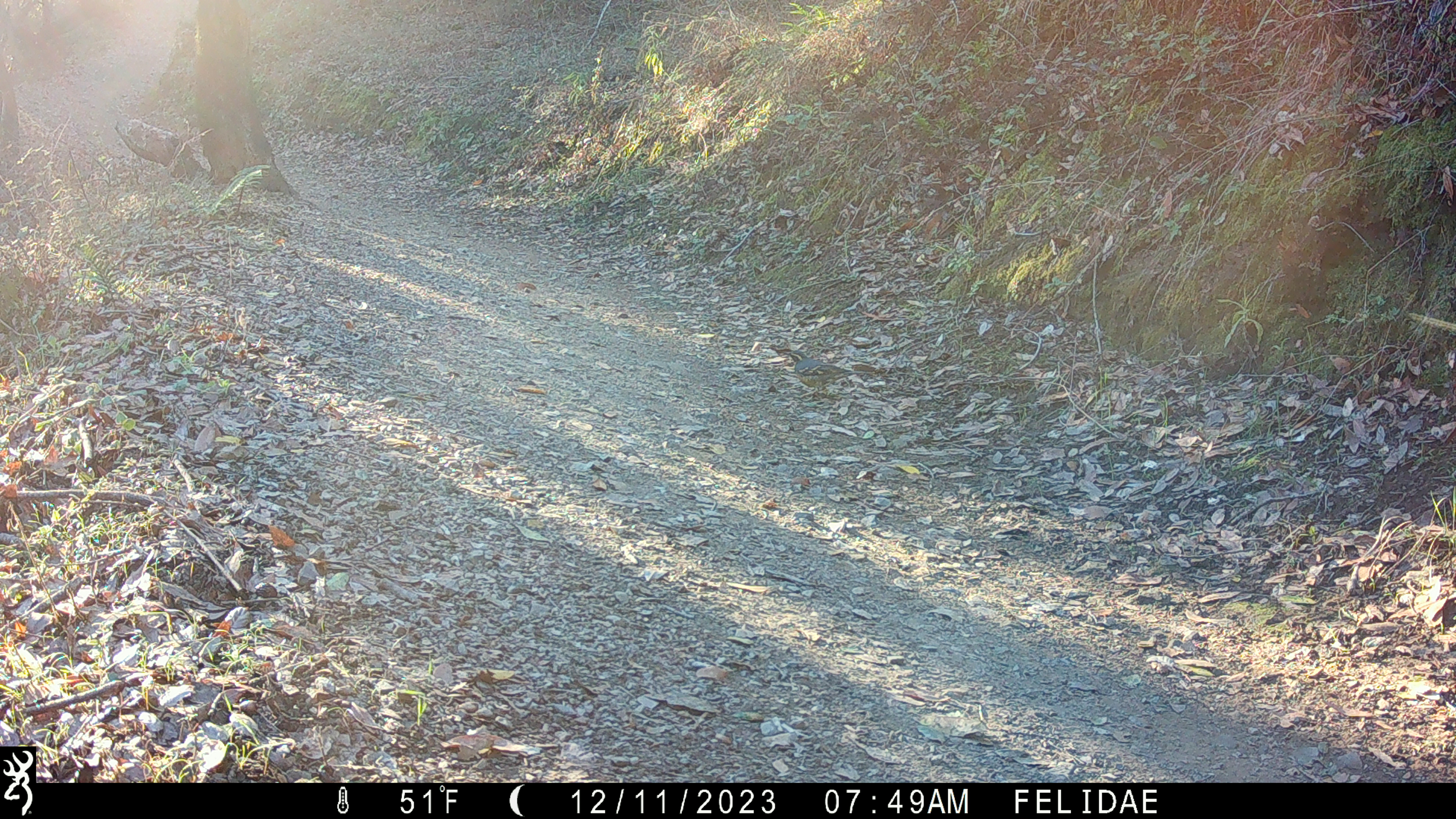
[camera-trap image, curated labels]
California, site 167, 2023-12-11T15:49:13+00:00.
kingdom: Animalia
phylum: Chordata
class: Aves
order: Galliformes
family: Odontophoridae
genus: Callipepla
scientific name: Callipepla californica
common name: california quail